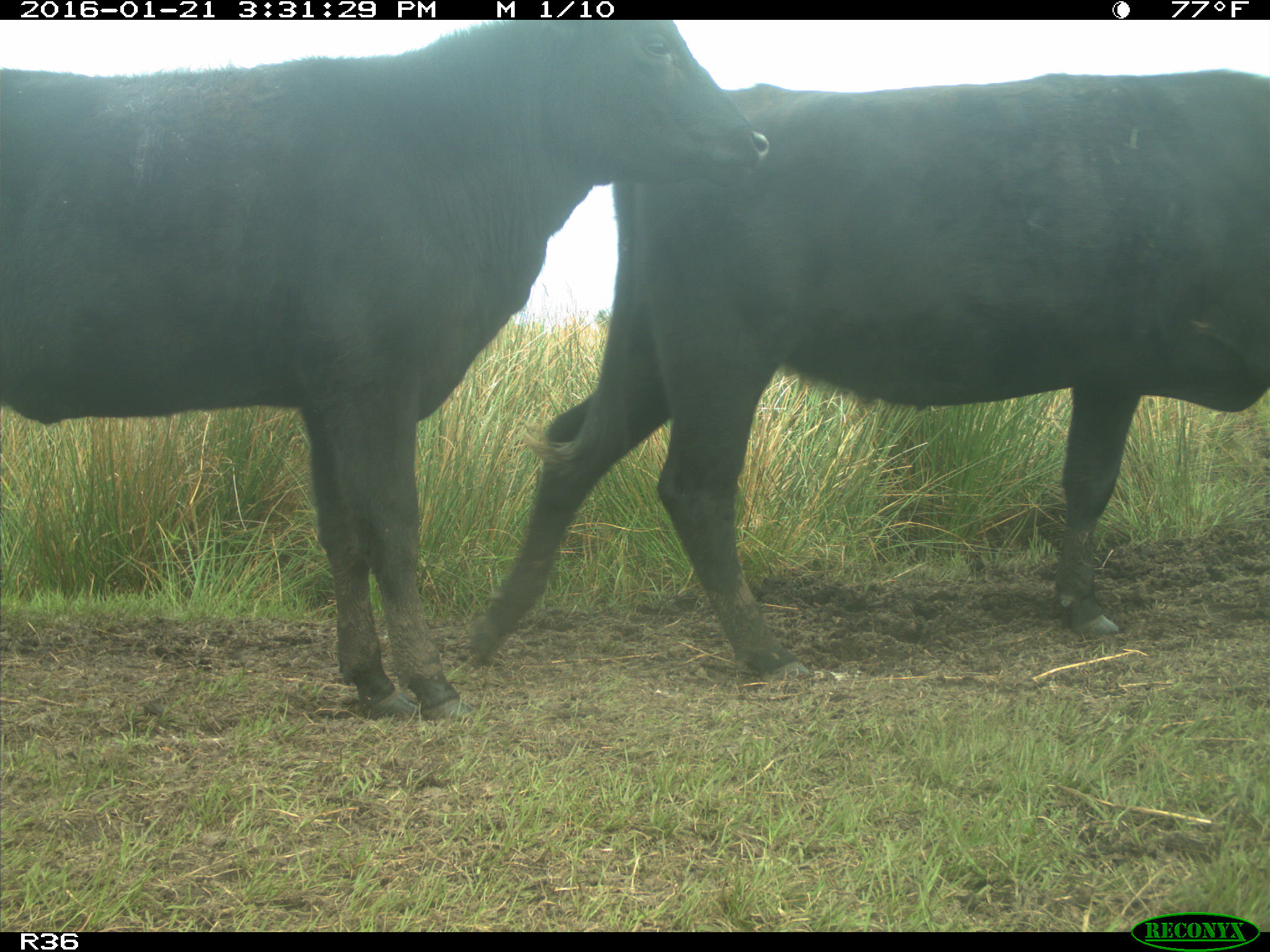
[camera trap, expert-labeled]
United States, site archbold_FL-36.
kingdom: Animalia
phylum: Chordata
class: Mammalia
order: Artiodactyla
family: Bovidae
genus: Bos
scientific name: Bos taurus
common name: domestic cow